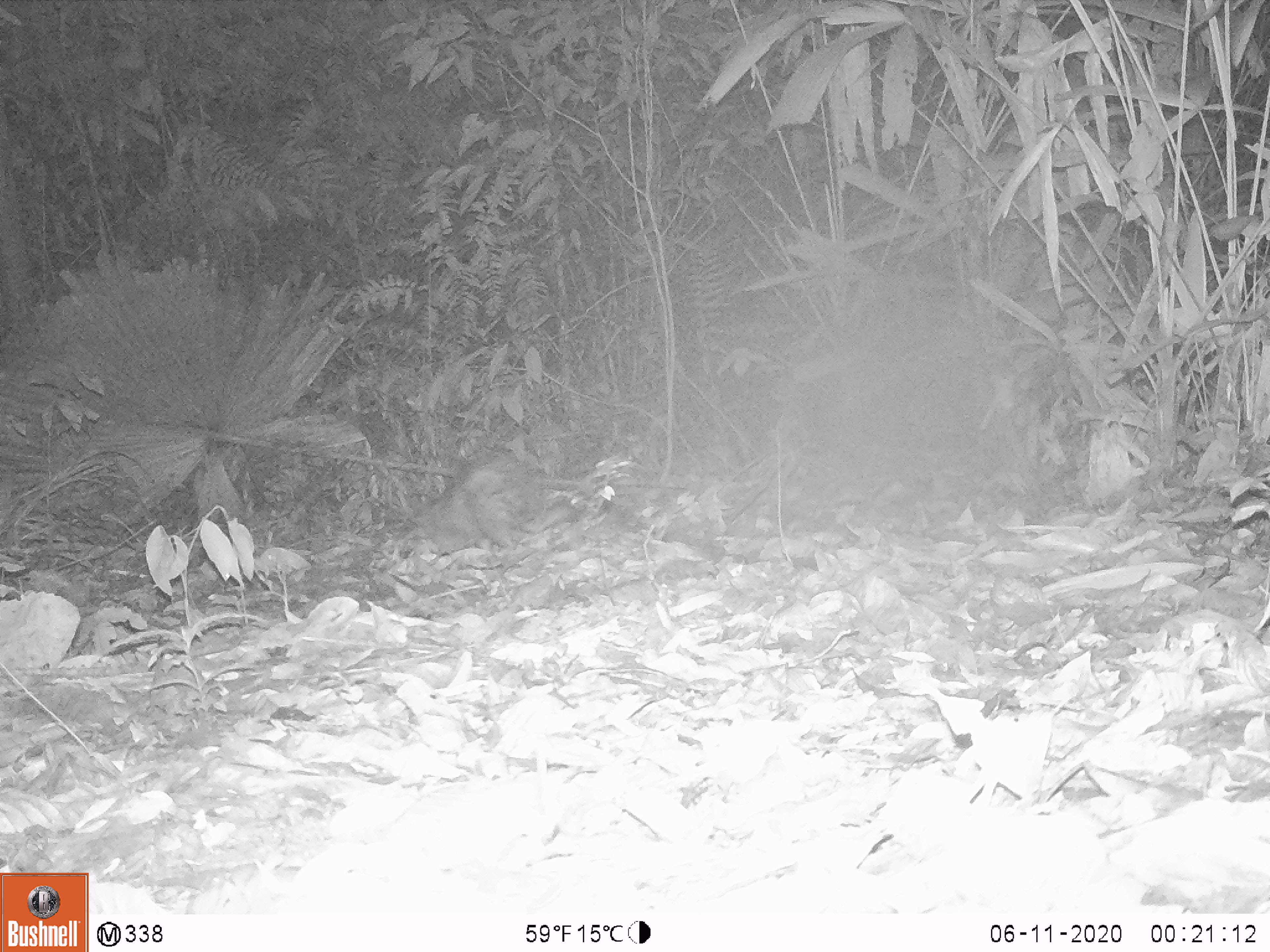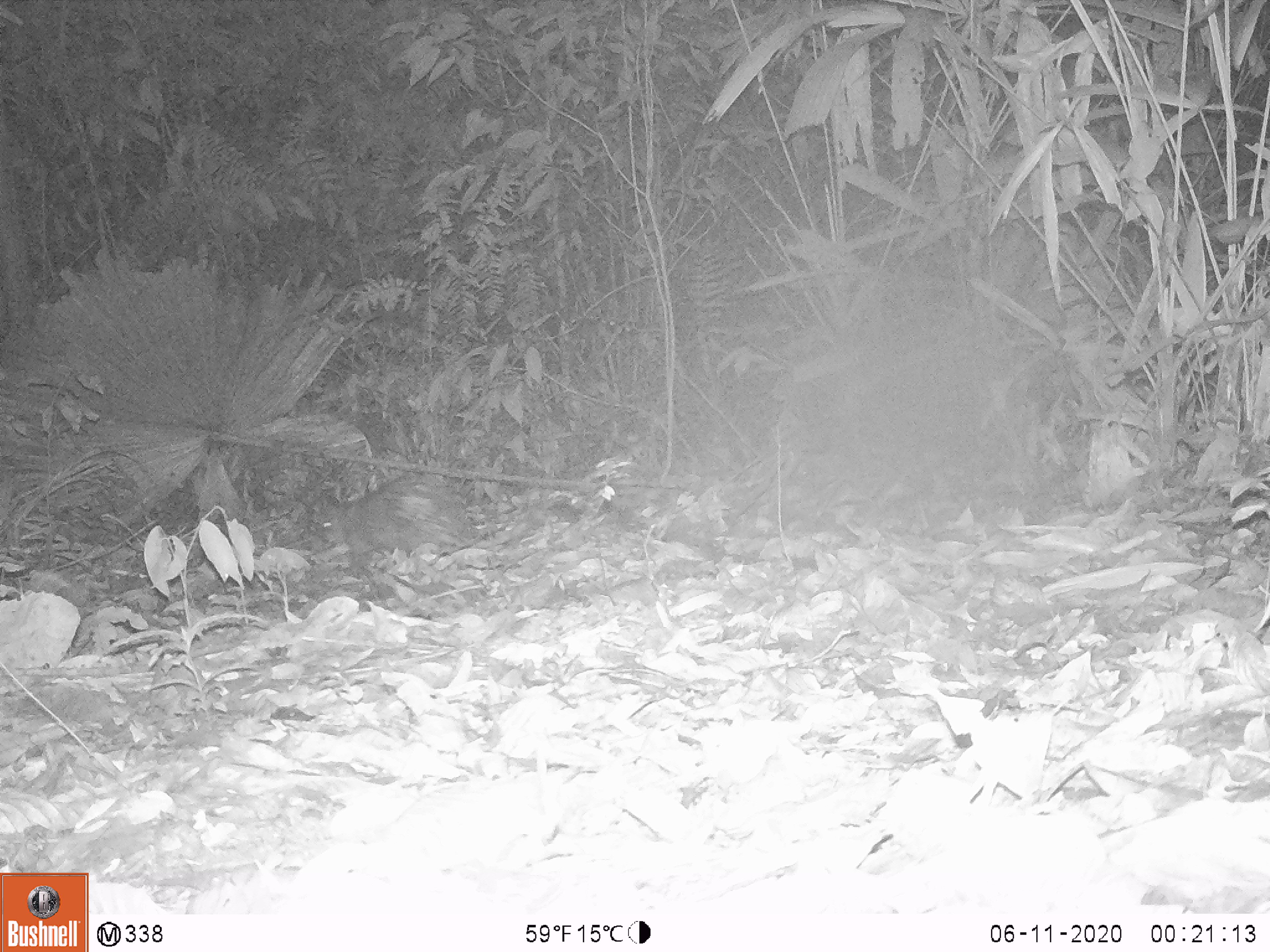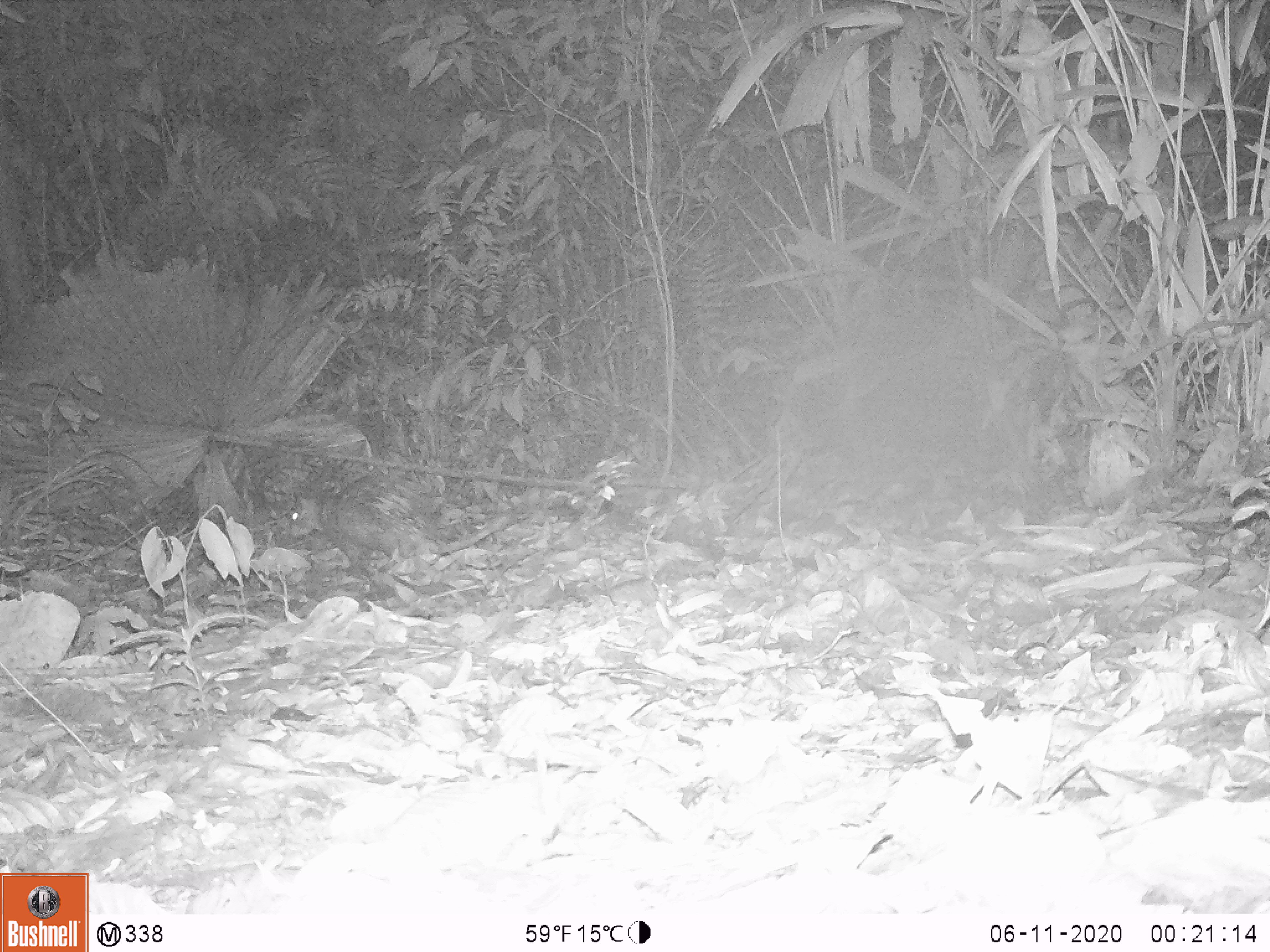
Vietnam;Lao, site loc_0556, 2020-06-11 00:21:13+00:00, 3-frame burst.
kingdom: Animalia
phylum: Chordata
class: Mammalia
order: Rodentia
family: Hystricidae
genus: Atherurus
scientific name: Atherurus macrourus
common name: asiatic brush-tailed porcupine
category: asiatic brush tailed porcupine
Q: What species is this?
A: Asiatic brush tailed porcupine (asiatic brush-tailed porcupine) (Atherurus macrourus).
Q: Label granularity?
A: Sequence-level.